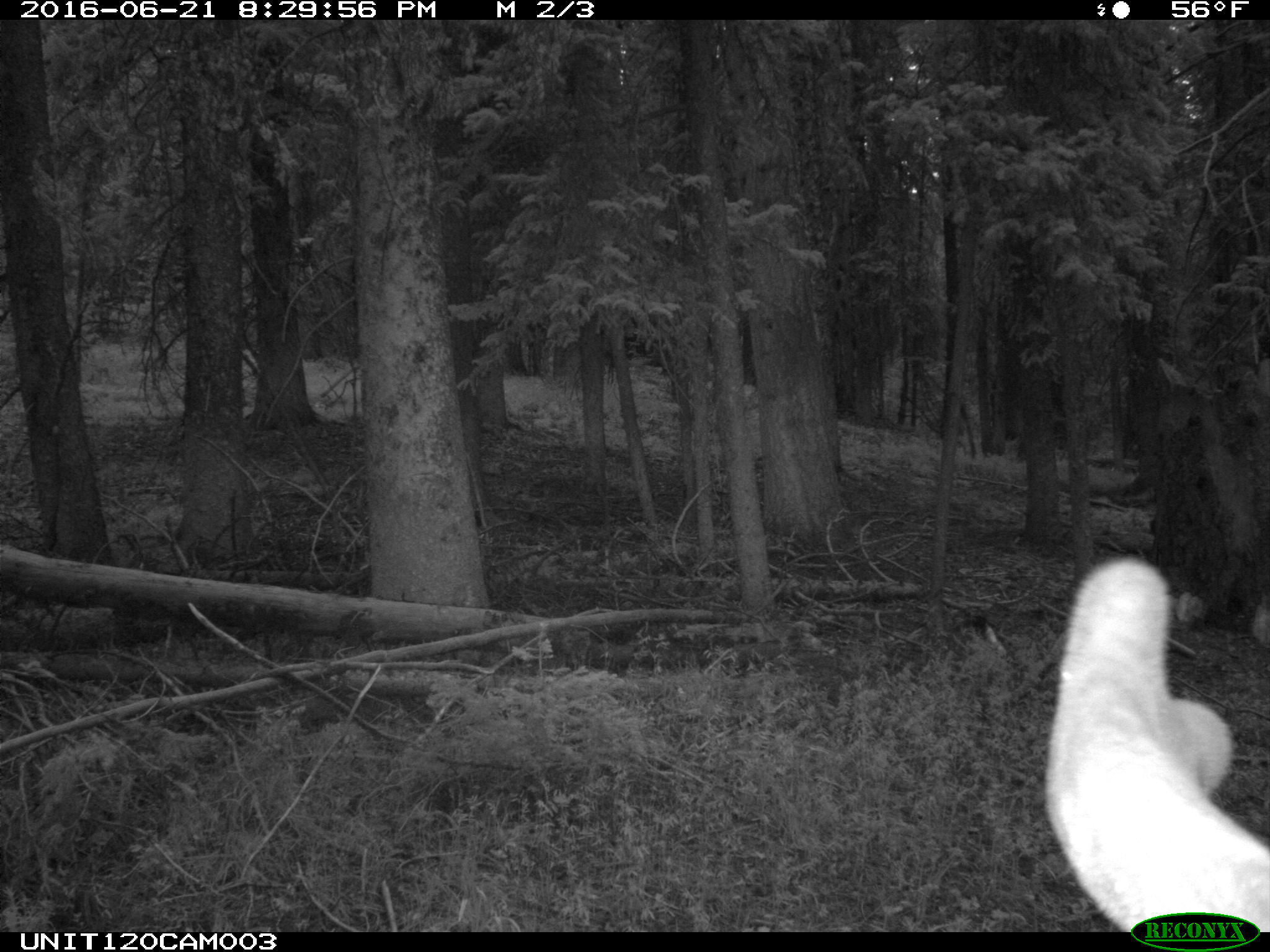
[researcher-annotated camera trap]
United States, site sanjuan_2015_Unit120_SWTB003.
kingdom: Animalia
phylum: Chordata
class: Mammalia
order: Artiodactyla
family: Cervidae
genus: Cervus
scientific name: Cervus elaphus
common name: red deer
Cervus elaphus (red deer).